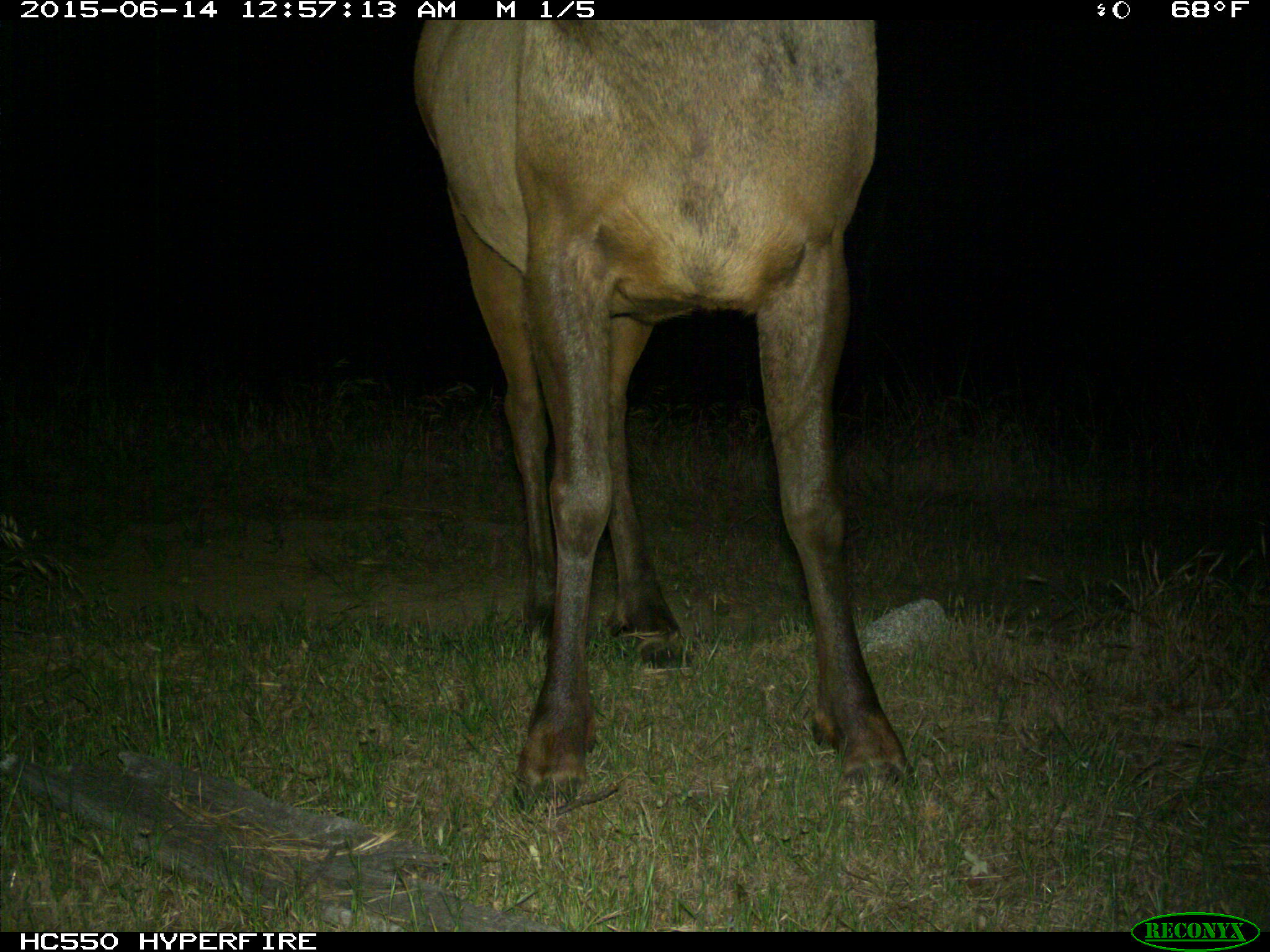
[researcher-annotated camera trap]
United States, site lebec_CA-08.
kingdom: Animalia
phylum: Chordata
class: Mammalia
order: Artiodactyla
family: Cervidae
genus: Cervus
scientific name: Cervus canadensis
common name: elk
Cervus canadensis (elk).